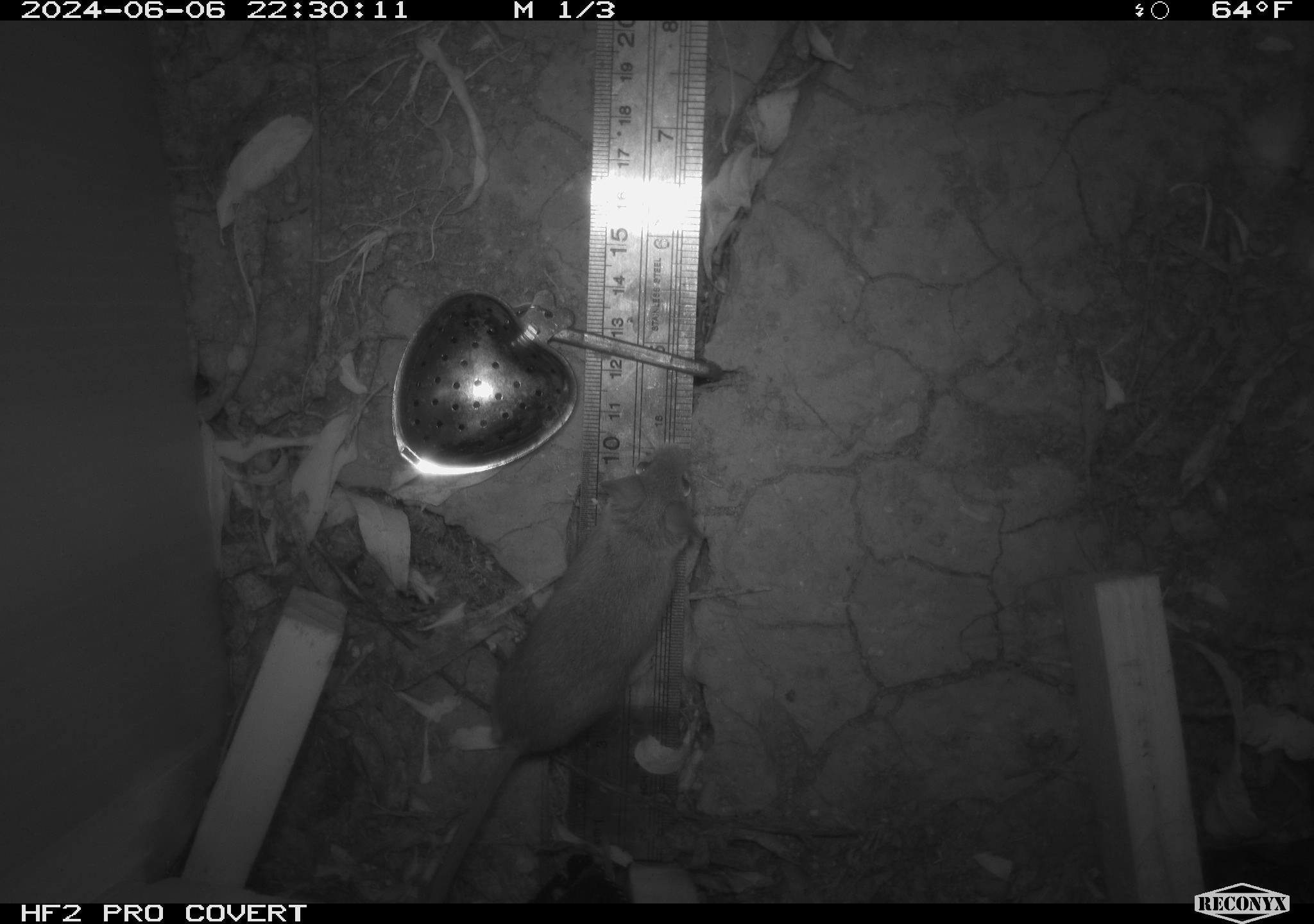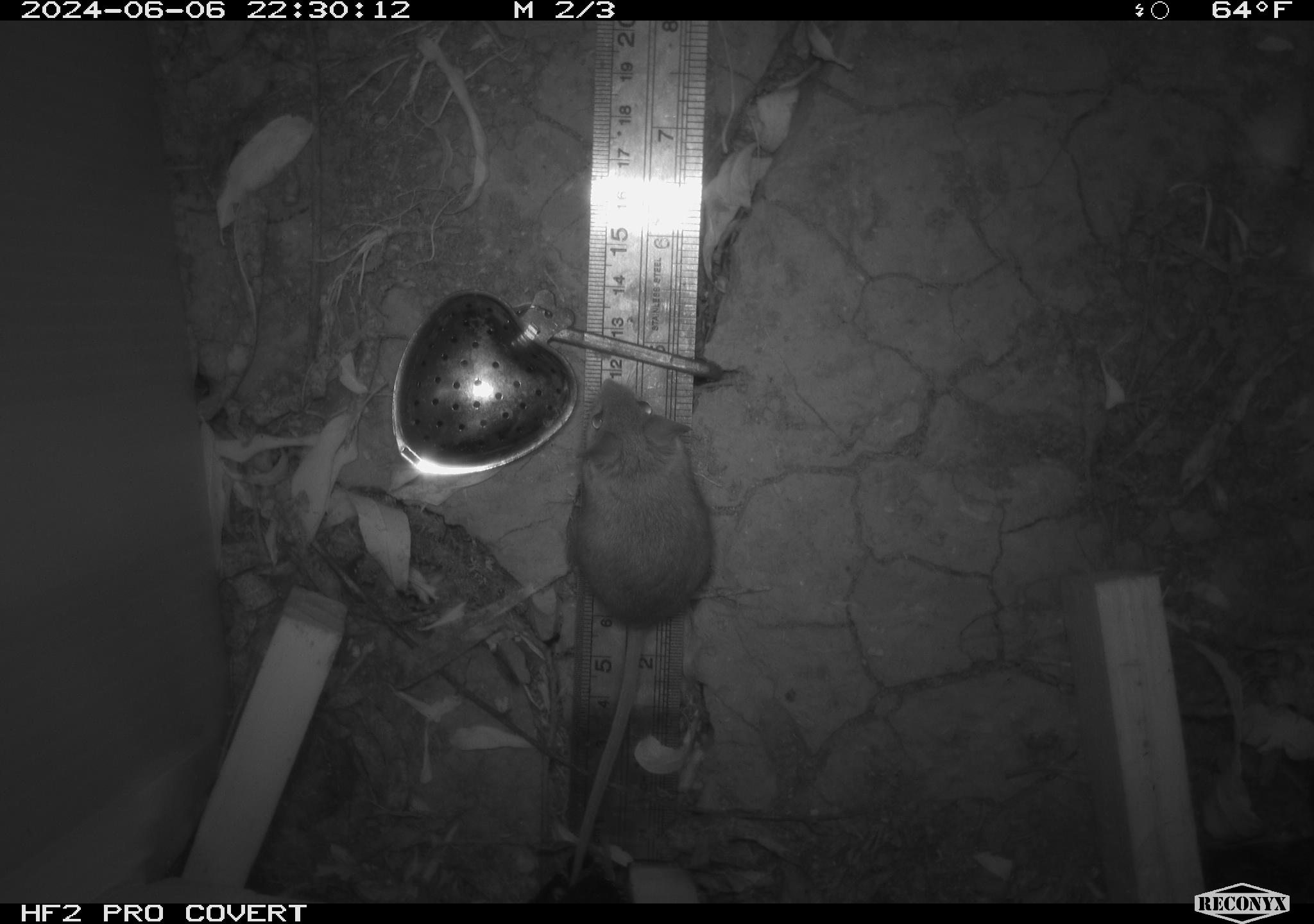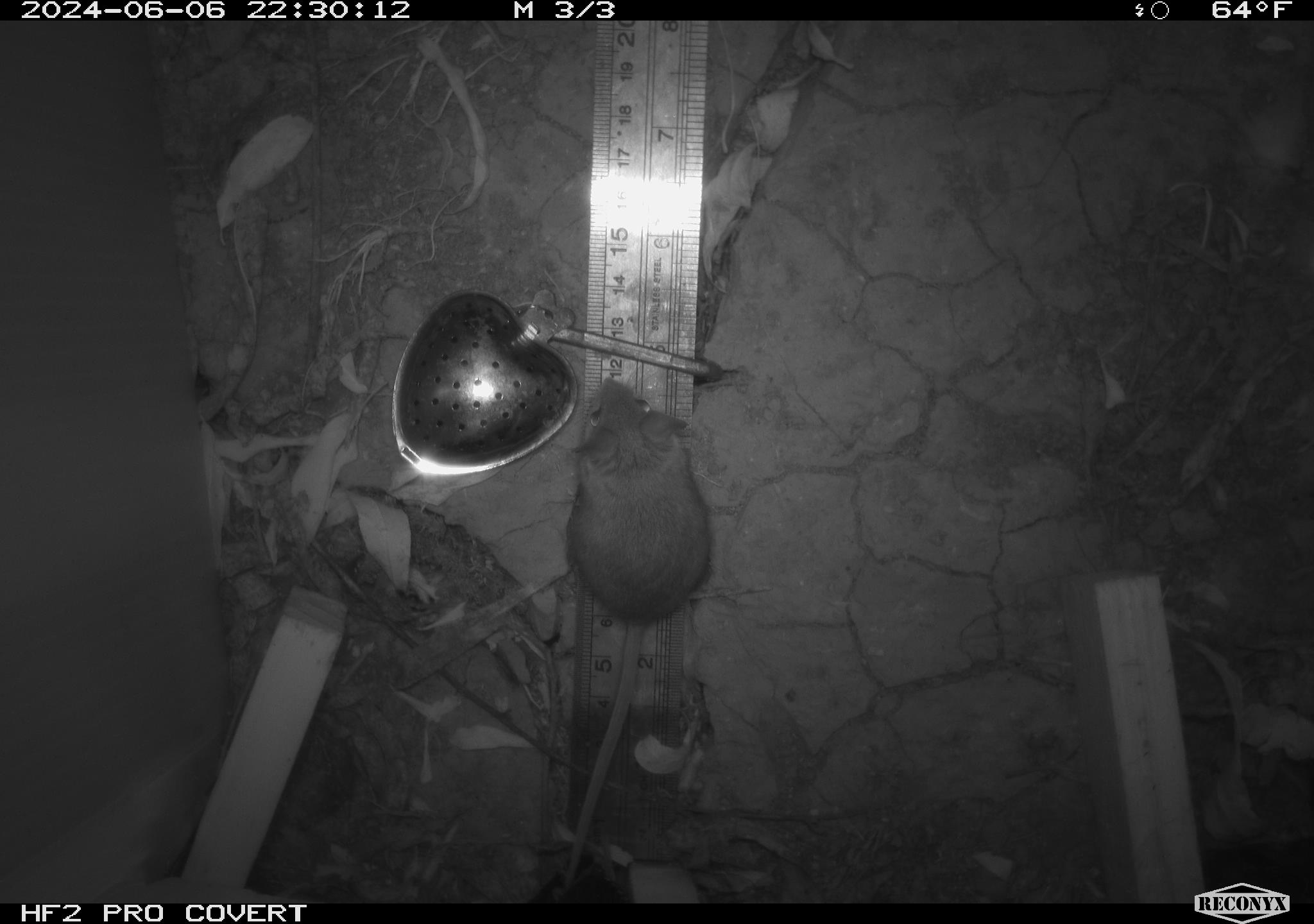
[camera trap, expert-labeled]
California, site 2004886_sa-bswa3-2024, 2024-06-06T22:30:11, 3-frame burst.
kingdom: Animalia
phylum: Chordata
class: Mammalia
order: Rodentia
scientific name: Rodentia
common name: mouse species